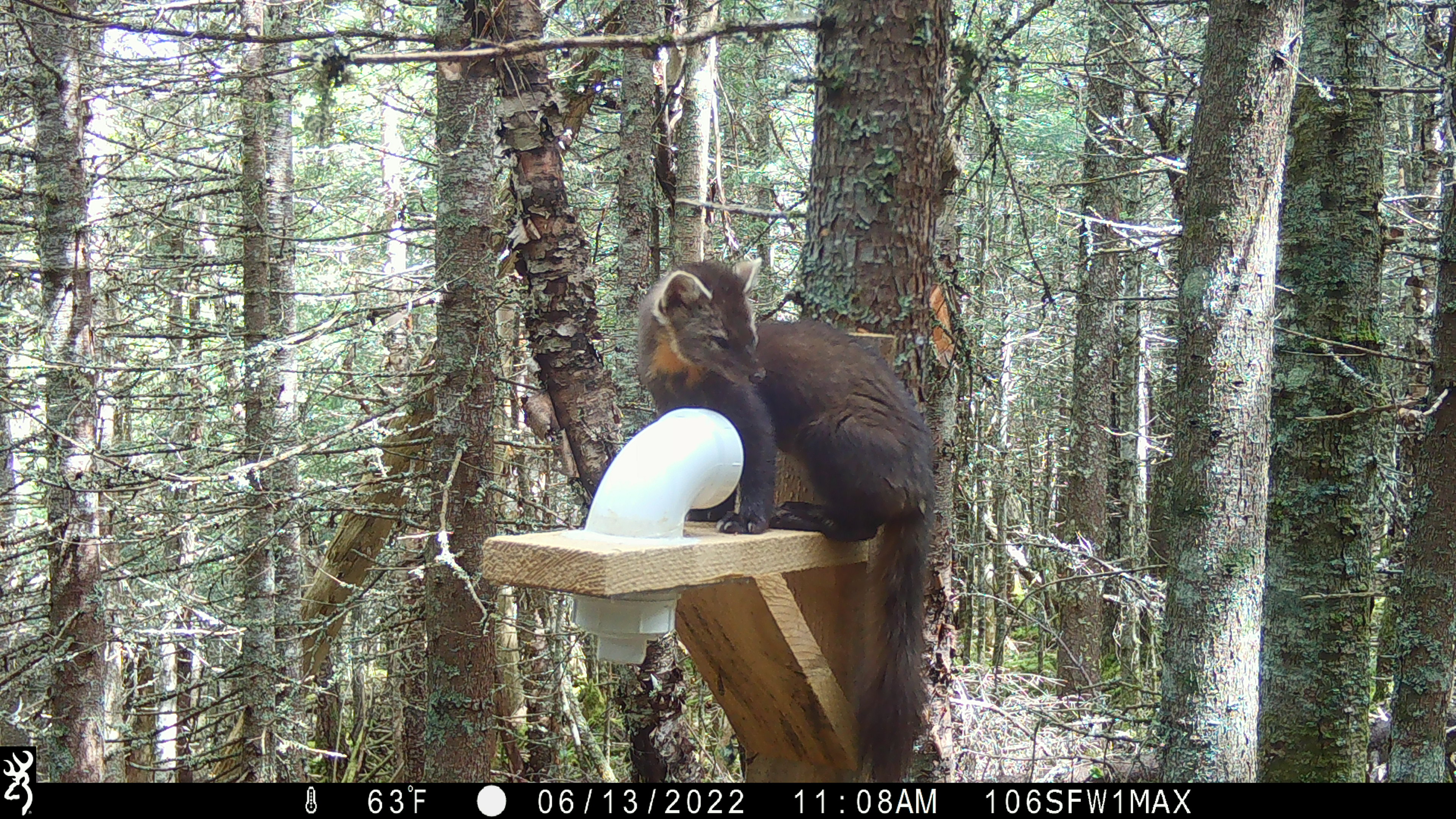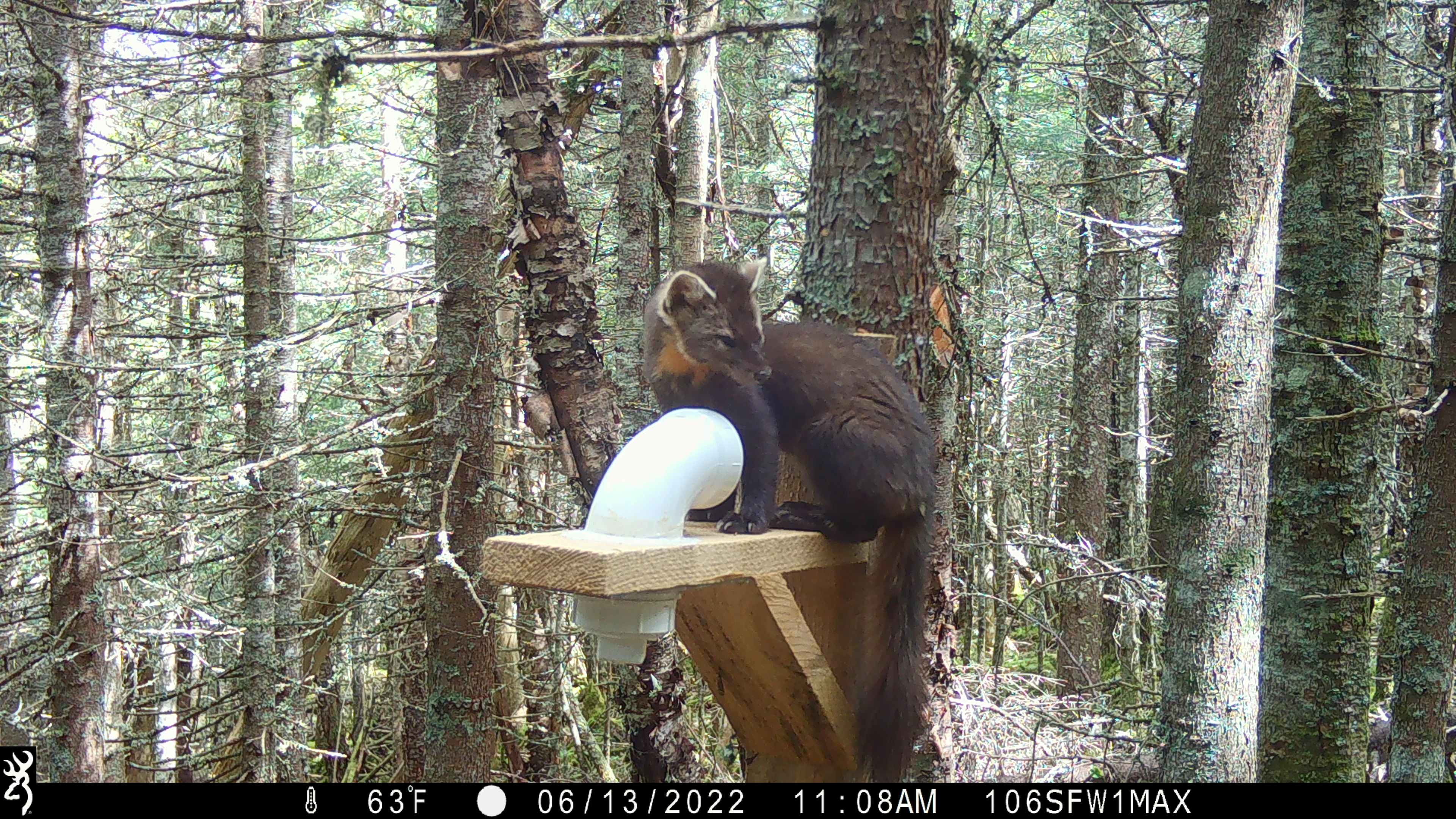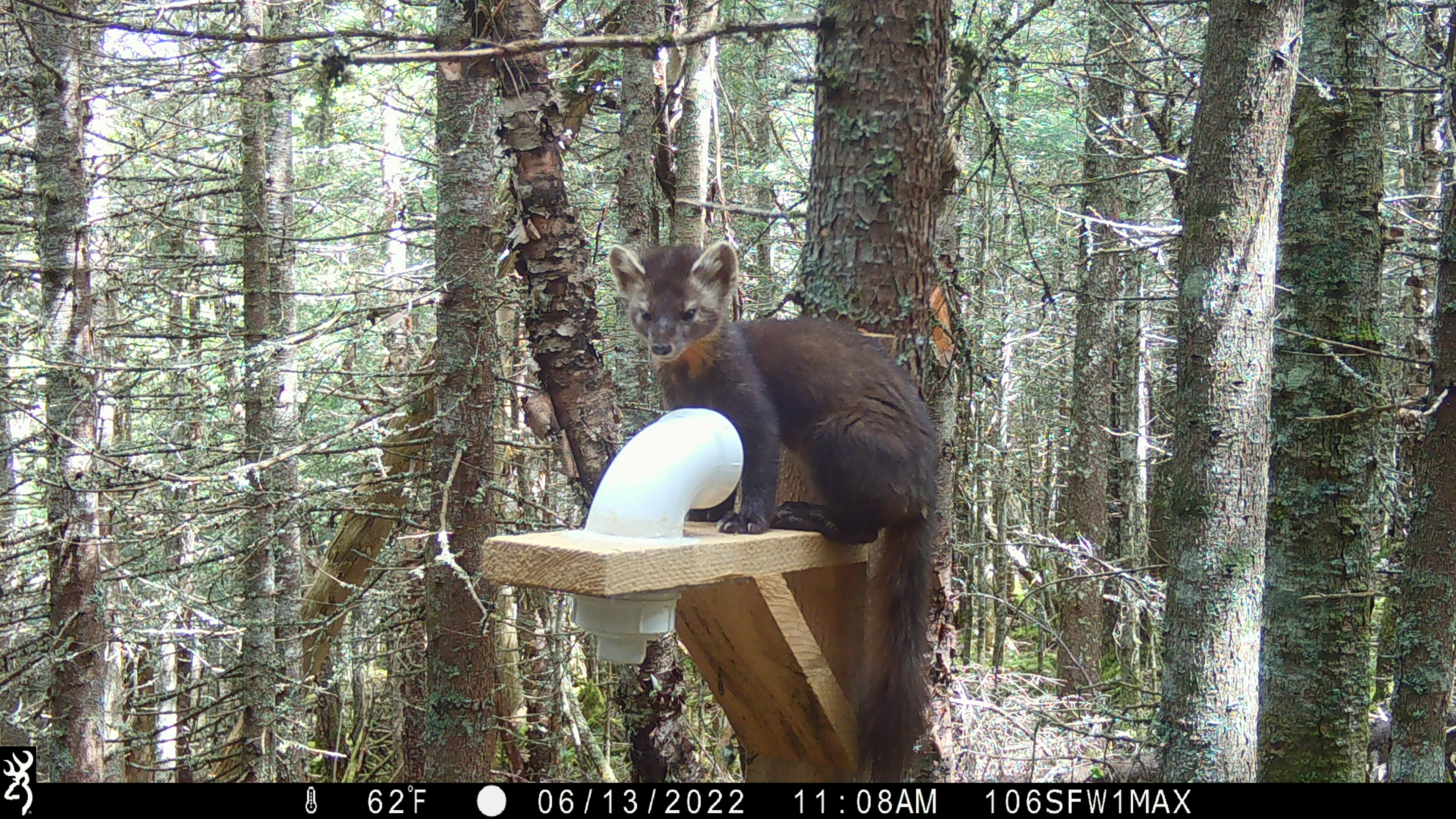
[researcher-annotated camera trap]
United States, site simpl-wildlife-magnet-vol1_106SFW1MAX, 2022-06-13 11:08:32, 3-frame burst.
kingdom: Animalia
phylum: Chordata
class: Mammalia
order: Carnivora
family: Mustelidae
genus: Martes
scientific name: Martes americana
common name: american marten